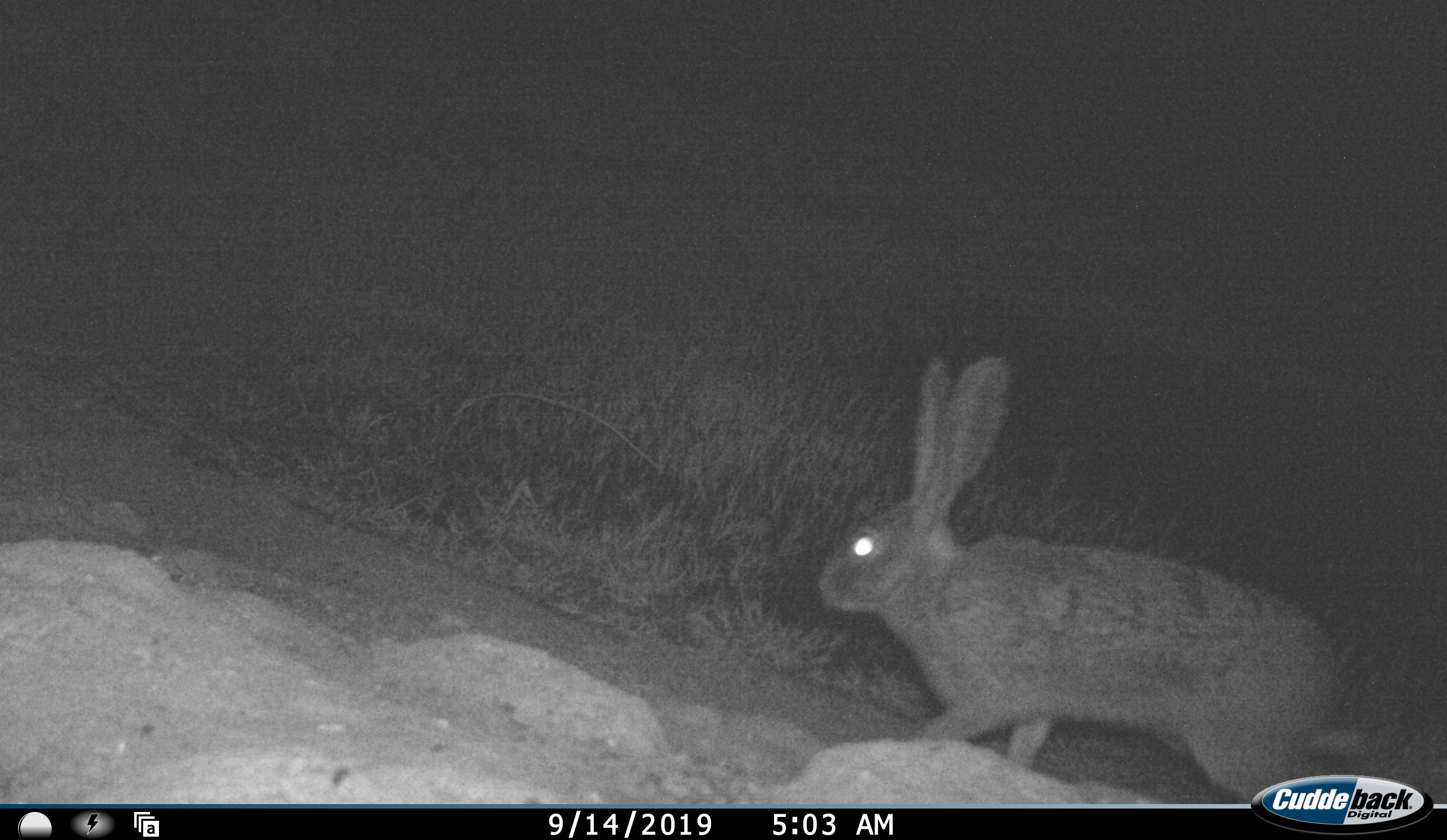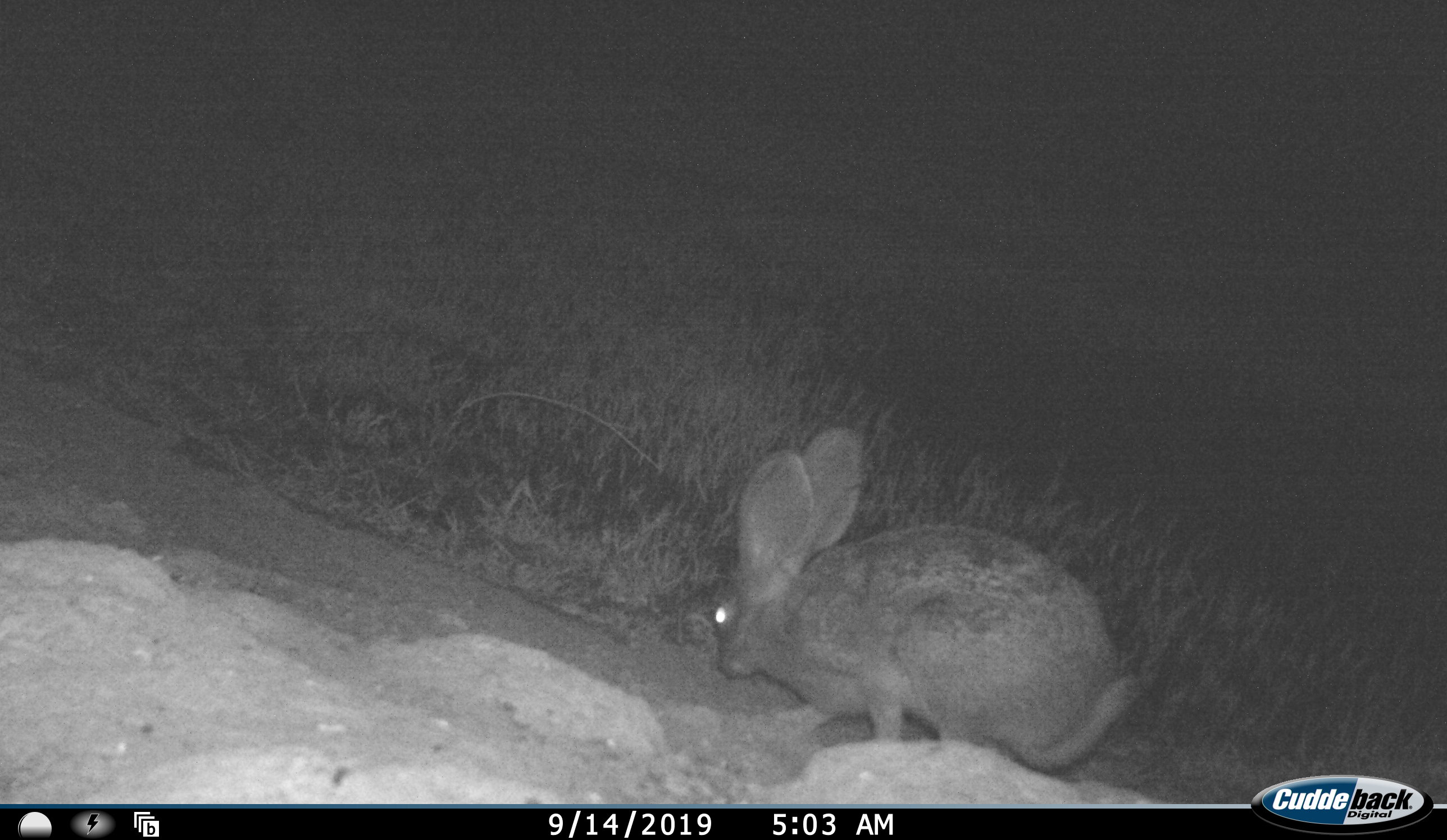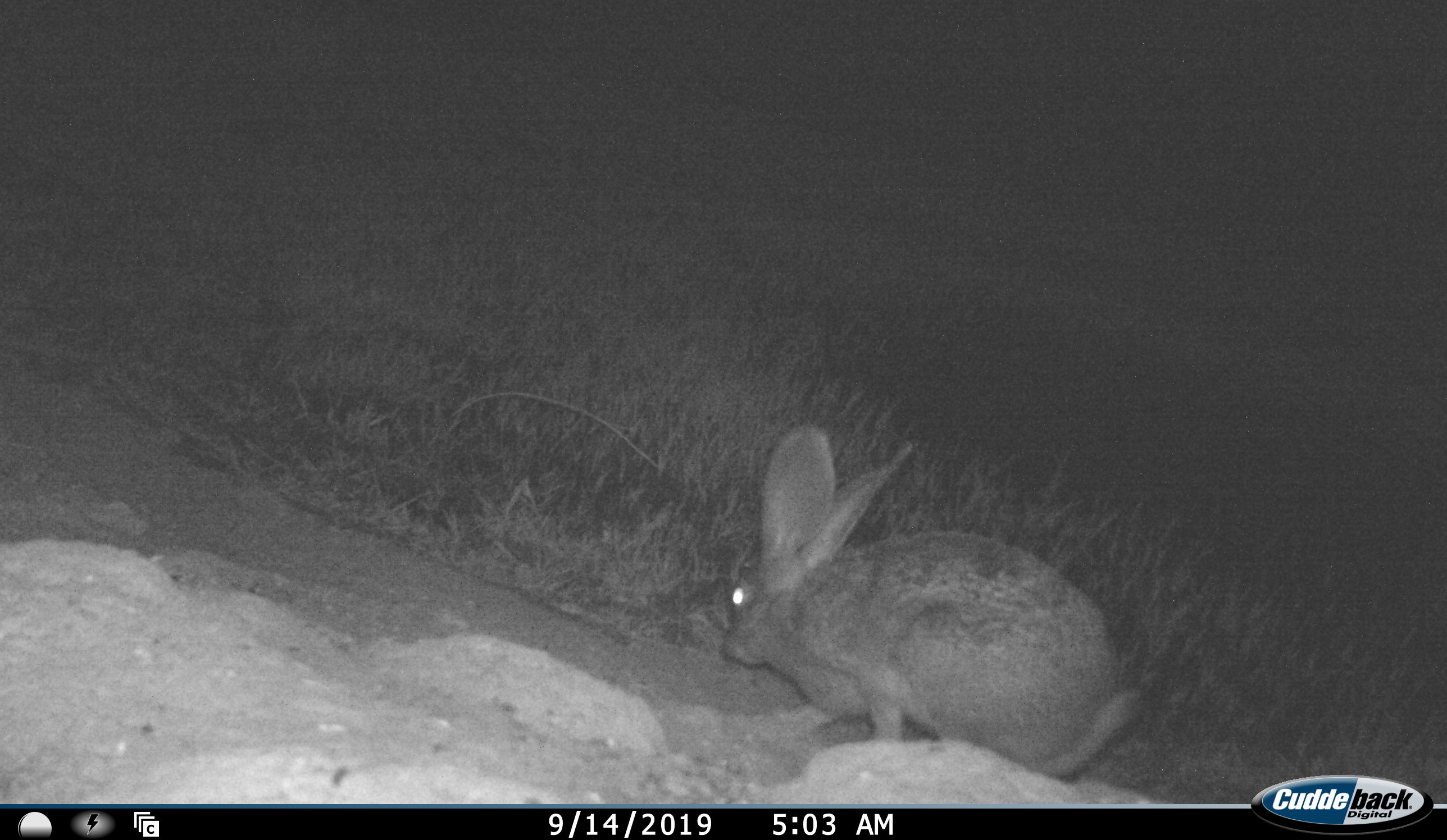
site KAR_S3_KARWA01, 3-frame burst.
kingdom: Animalia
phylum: Chordata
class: Mammalia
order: Lagomorpha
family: Leporidae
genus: Lepus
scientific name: Lepus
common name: hare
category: hareunknown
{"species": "hareunknown (hare) (Lepus)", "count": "1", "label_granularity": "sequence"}